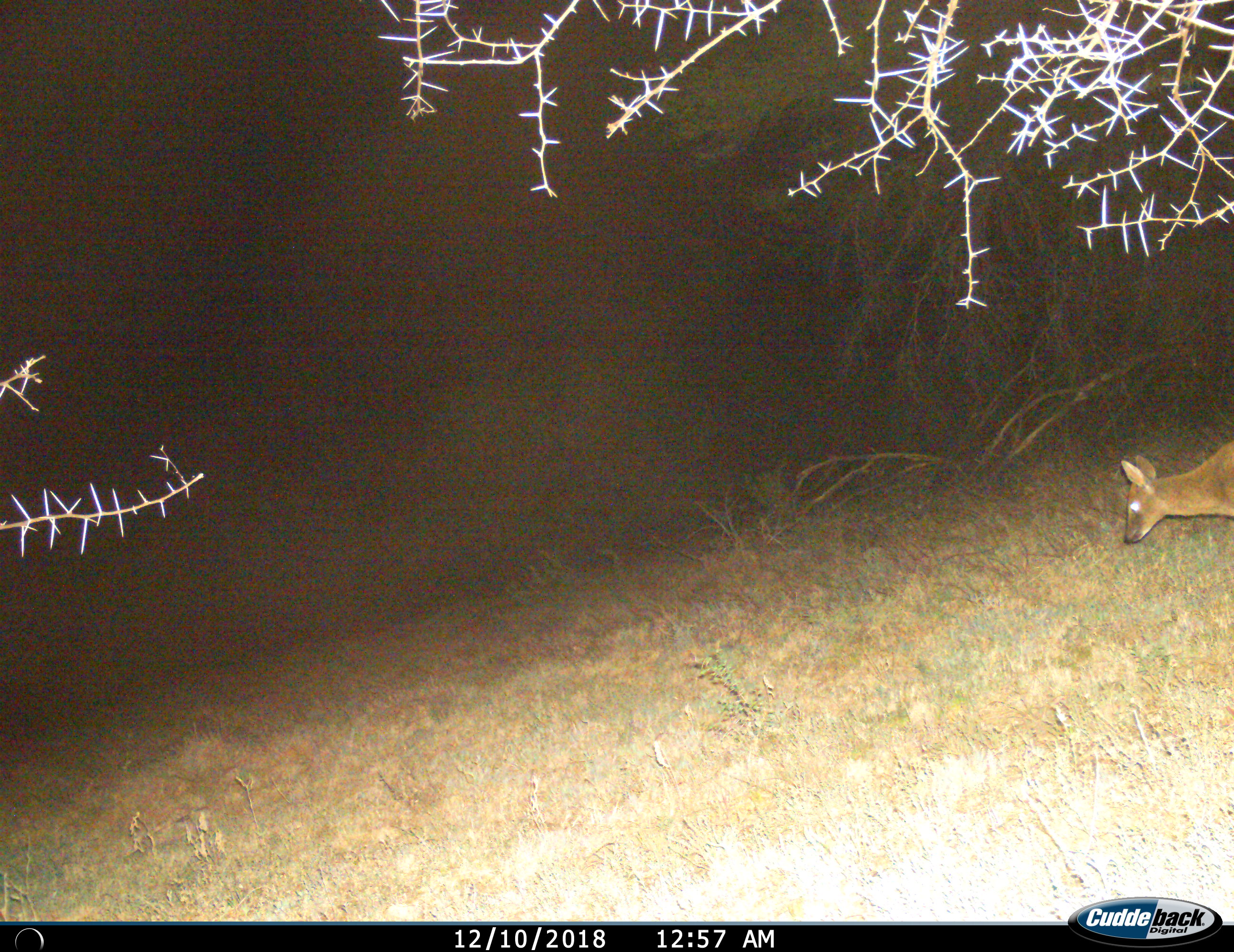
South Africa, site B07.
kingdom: Animalia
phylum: Chordata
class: Mammalia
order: Artiodactyla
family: Bovidae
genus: Sylvicapra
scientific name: Sylvicapra grimmia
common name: common grey duiker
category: duikercommongrey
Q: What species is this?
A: Duikercommongrey (common grey duiker) (Sylvicapra grimmia).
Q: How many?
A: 1.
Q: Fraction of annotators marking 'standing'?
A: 33%.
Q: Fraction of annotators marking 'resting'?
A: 0%.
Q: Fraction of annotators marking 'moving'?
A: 67%.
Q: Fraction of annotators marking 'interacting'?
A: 0%.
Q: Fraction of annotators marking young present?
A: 0%.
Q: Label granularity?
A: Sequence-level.